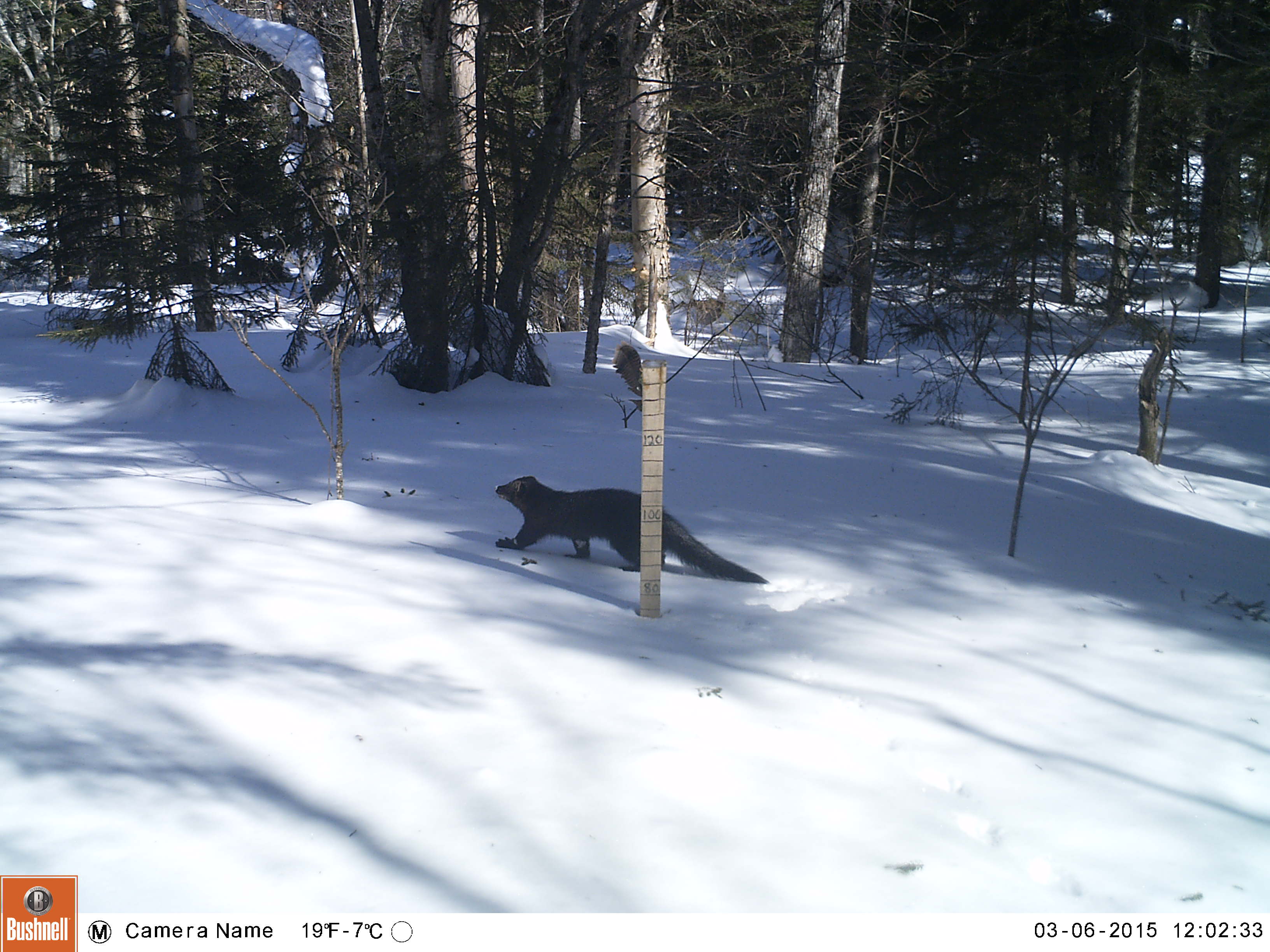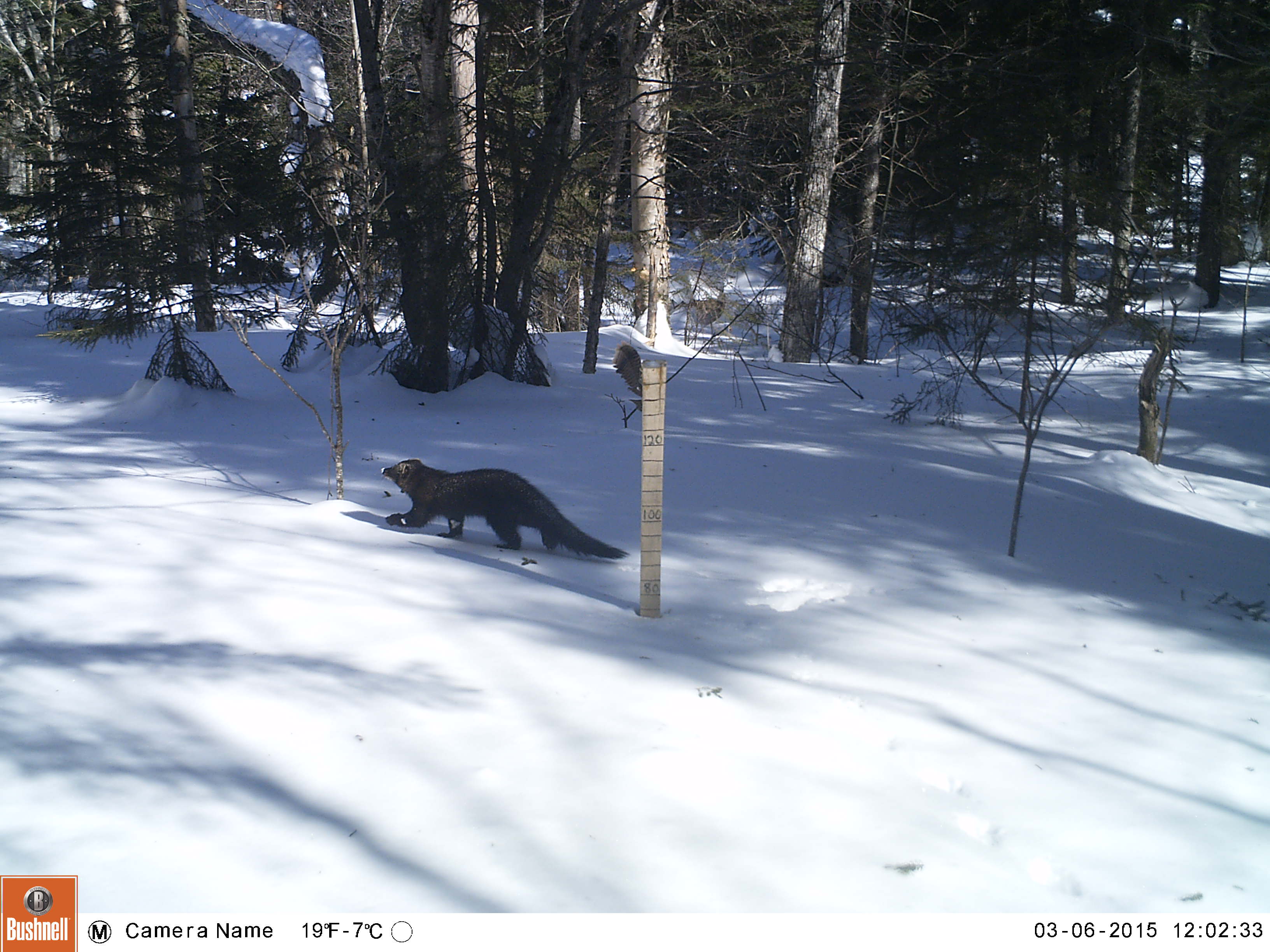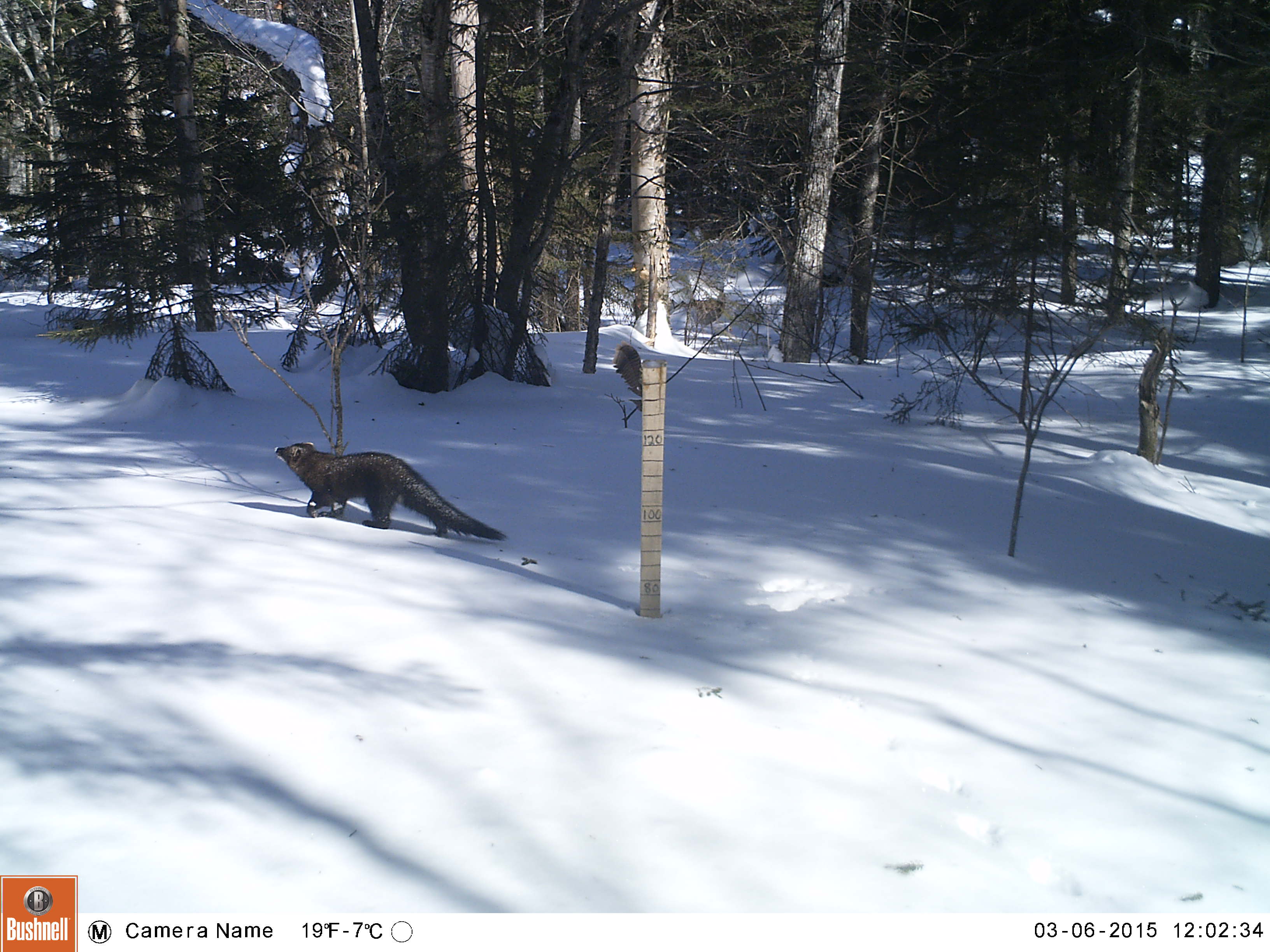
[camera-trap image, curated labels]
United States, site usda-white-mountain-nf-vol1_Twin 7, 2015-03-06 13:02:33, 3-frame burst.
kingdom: Animalia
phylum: Chordata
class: Mammalia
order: Carnivora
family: Mustelidae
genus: Pekania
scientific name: Pekania pennanti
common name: fisher